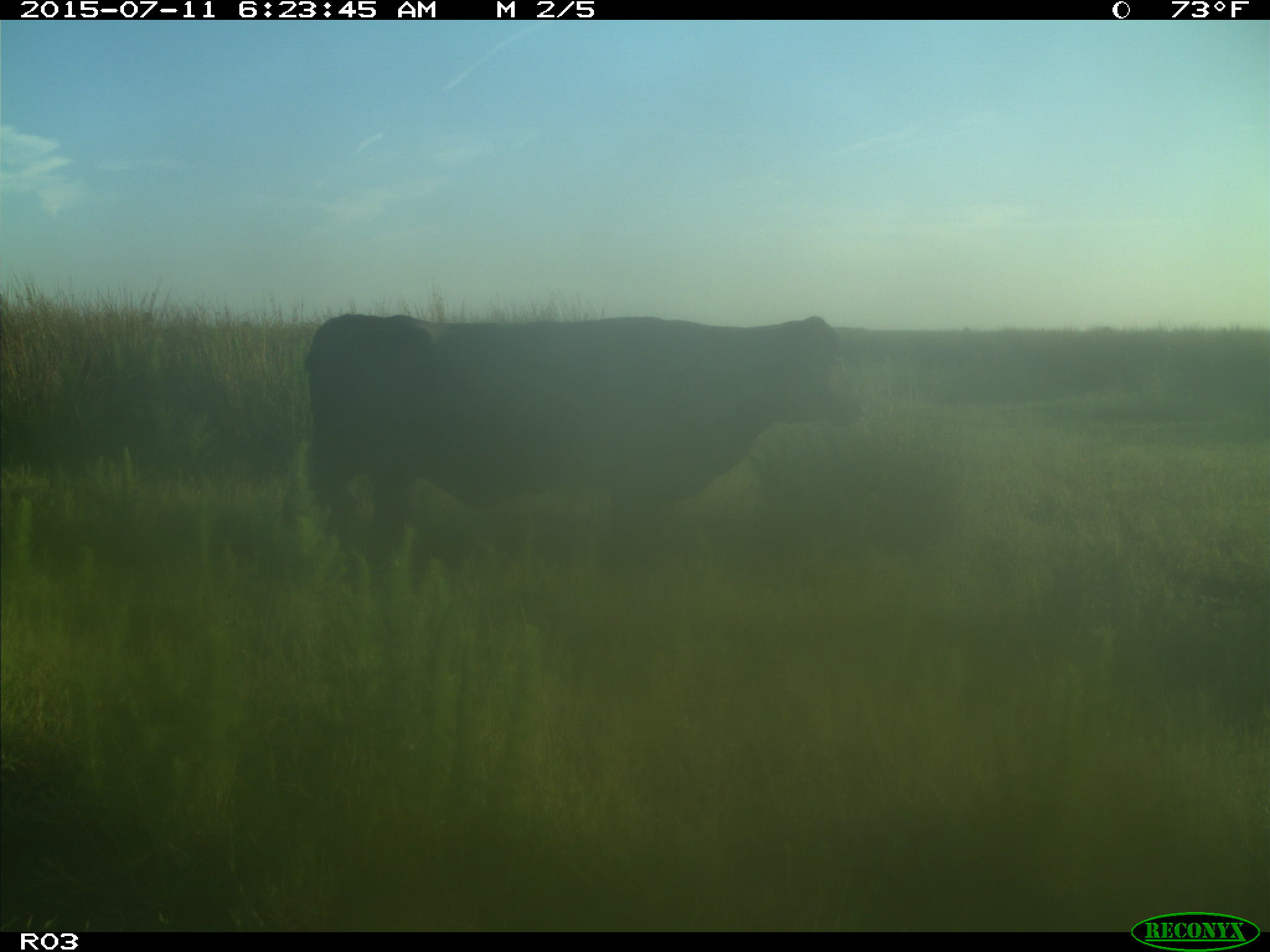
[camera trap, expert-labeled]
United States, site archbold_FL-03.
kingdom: Animalia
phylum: Chordata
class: Mammalia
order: Artiodactyla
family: Bovidae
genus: Bos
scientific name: Bos taurus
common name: domestic cow